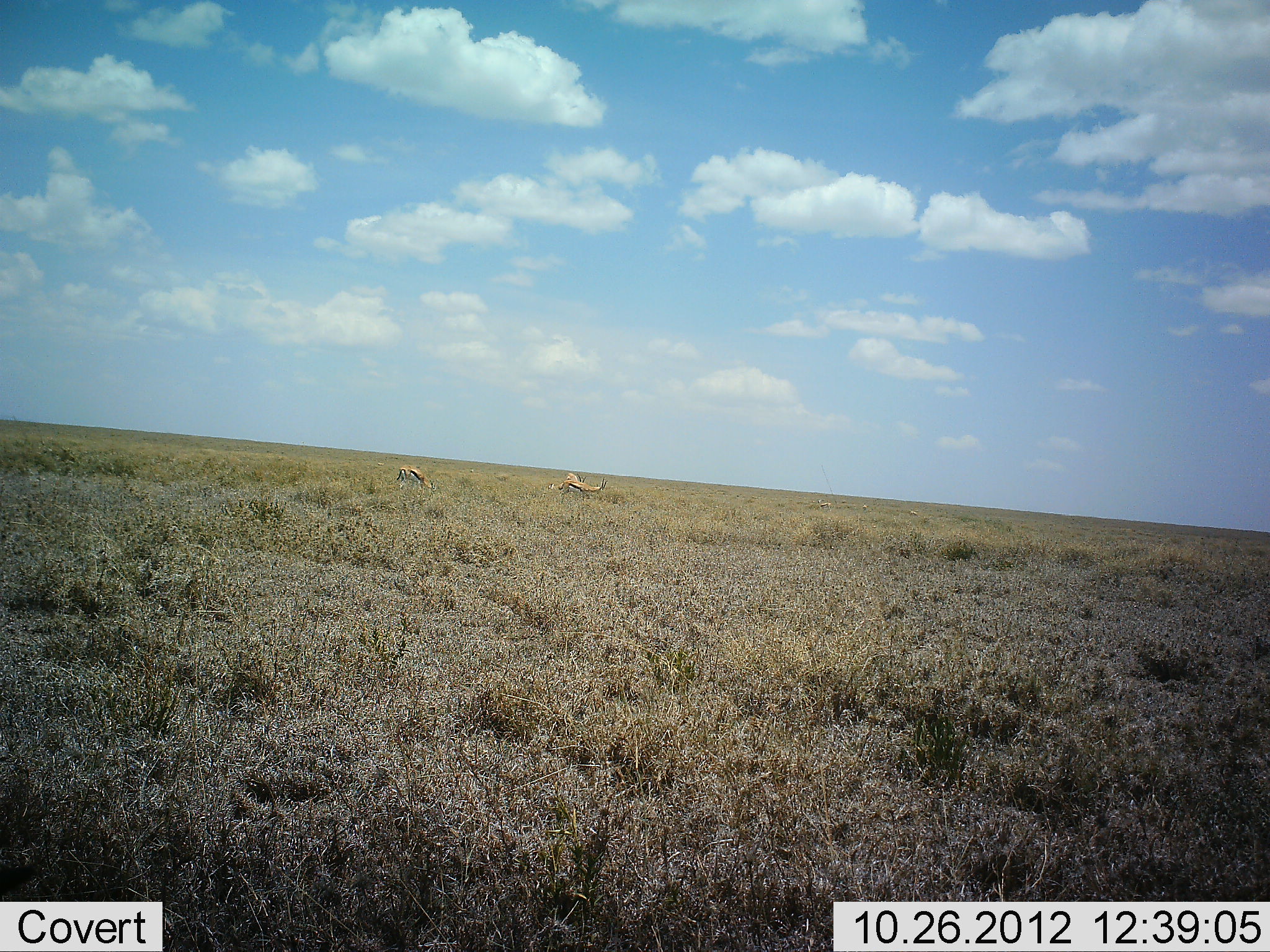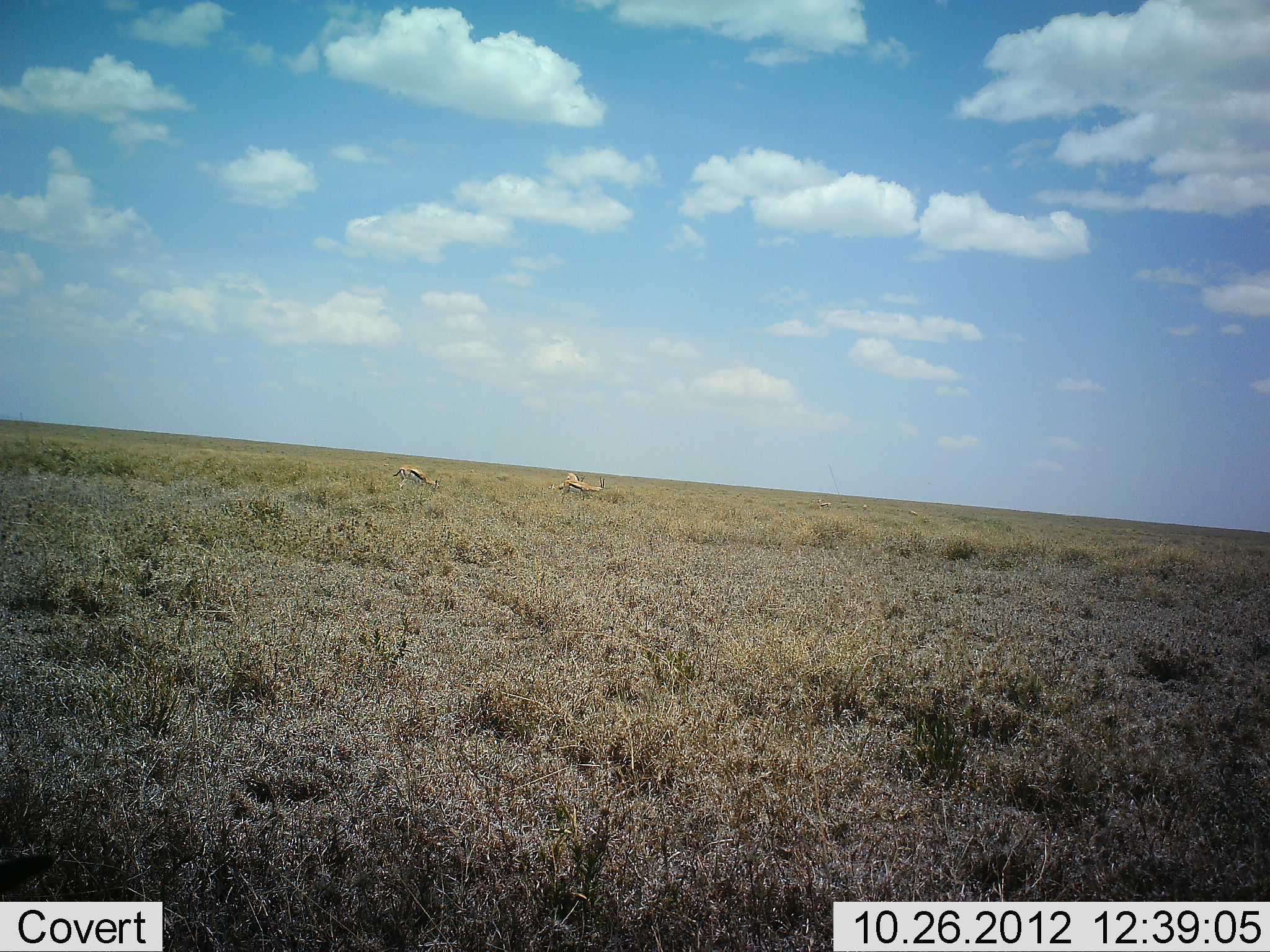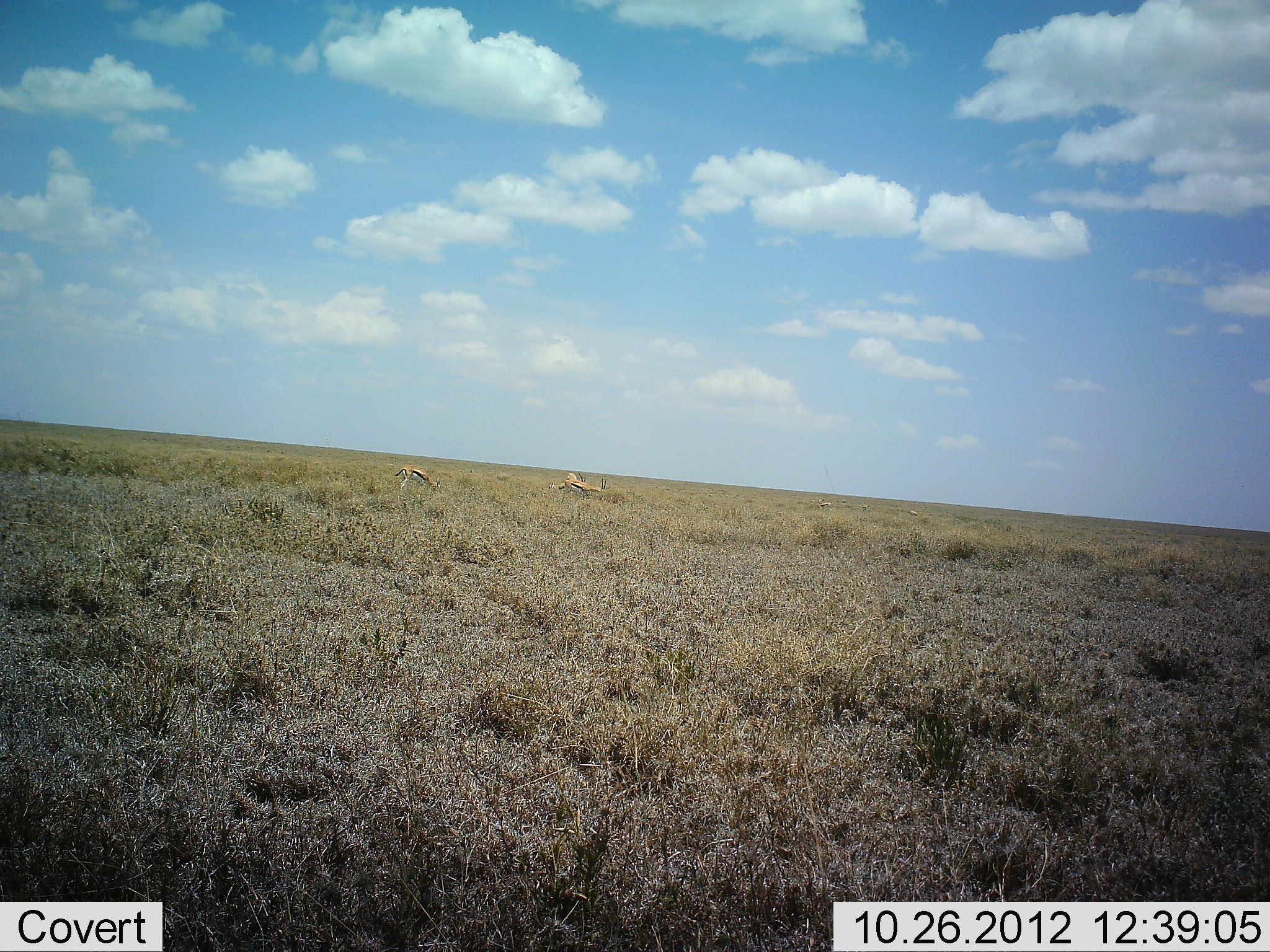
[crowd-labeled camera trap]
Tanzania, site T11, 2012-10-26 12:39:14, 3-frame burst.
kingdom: Animalia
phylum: Chordata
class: Mammalia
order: Artiodactyla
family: Bovidae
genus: Eudorcas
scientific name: Eudorcas thomsonii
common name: thomson's gazelle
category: gazellethomsons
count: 3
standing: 30%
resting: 0%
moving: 10%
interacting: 0%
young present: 0%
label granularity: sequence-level